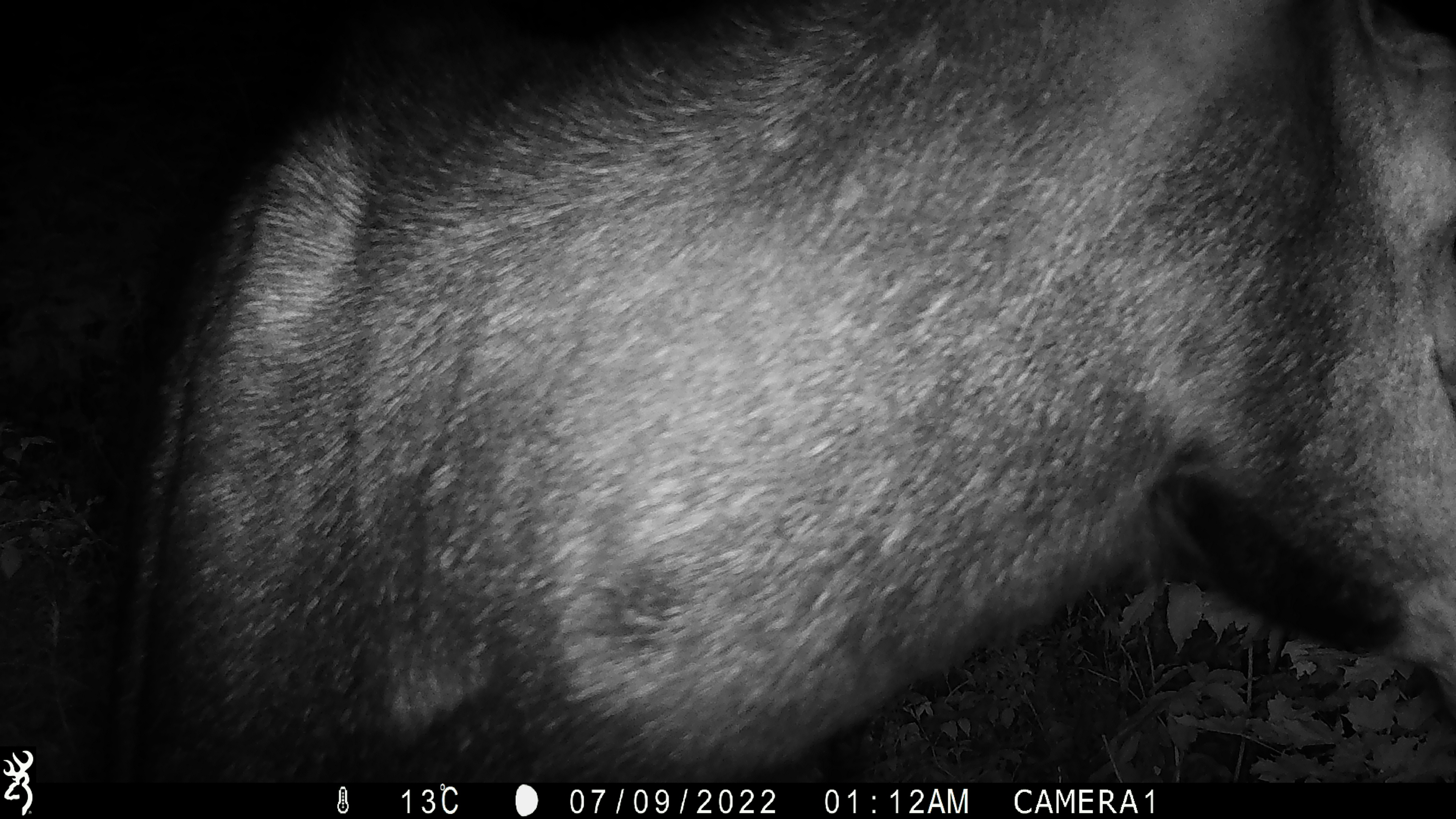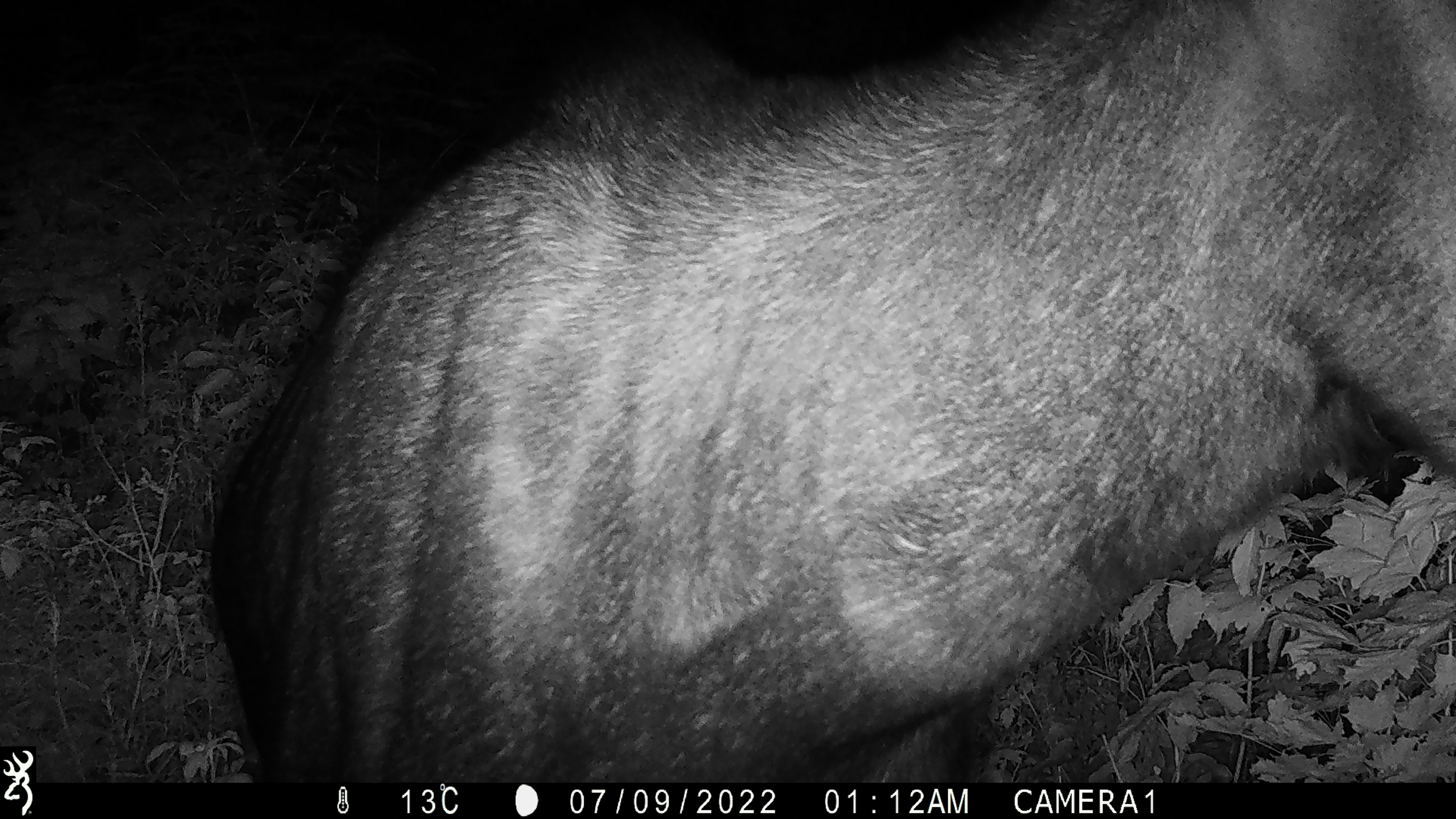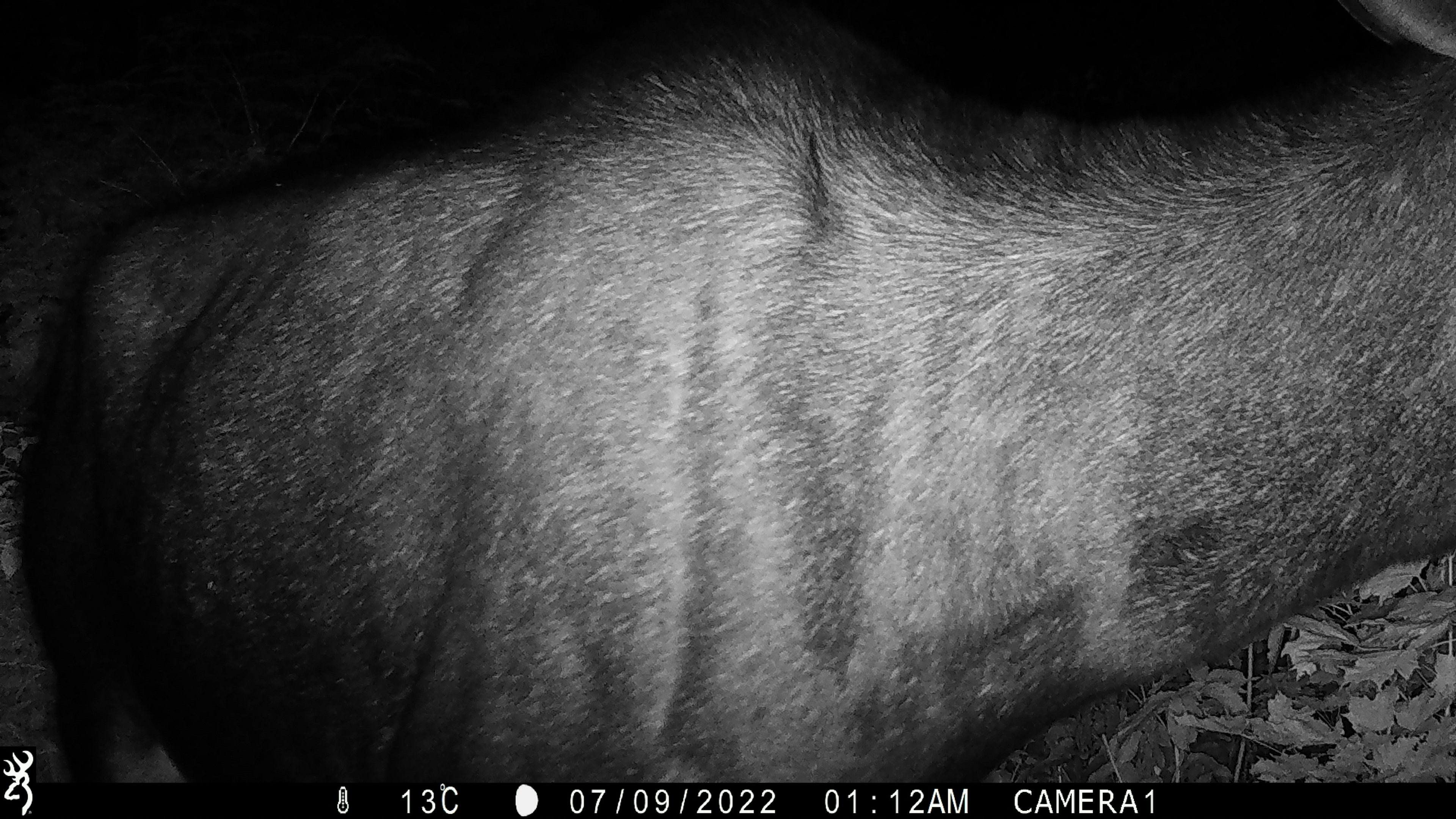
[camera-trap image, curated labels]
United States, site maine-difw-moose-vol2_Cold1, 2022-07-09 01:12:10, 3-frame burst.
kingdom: Animalia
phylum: Chordata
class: Mammalia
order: Artiodactyla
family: Cervidae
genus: Alces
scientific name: Alces alces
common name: moose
Moose (Alces alces).